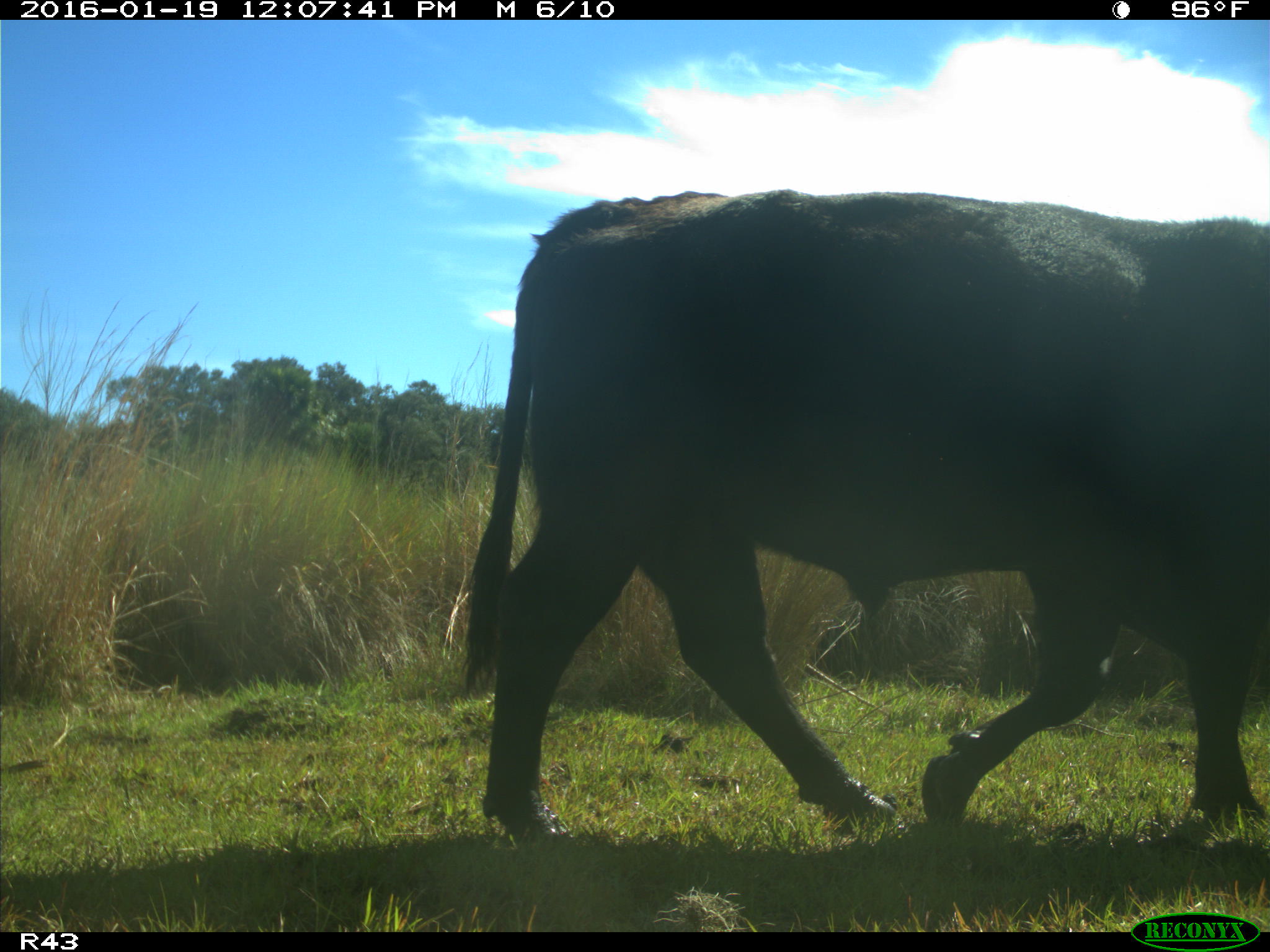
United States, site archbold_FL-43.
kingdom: Animalia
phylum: Chordata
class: Mammalia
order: Artiodactyla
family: Bovidae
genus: Bos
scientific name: Bos taurus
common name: domestic cow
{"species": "Bos taurus (domestic cow)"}